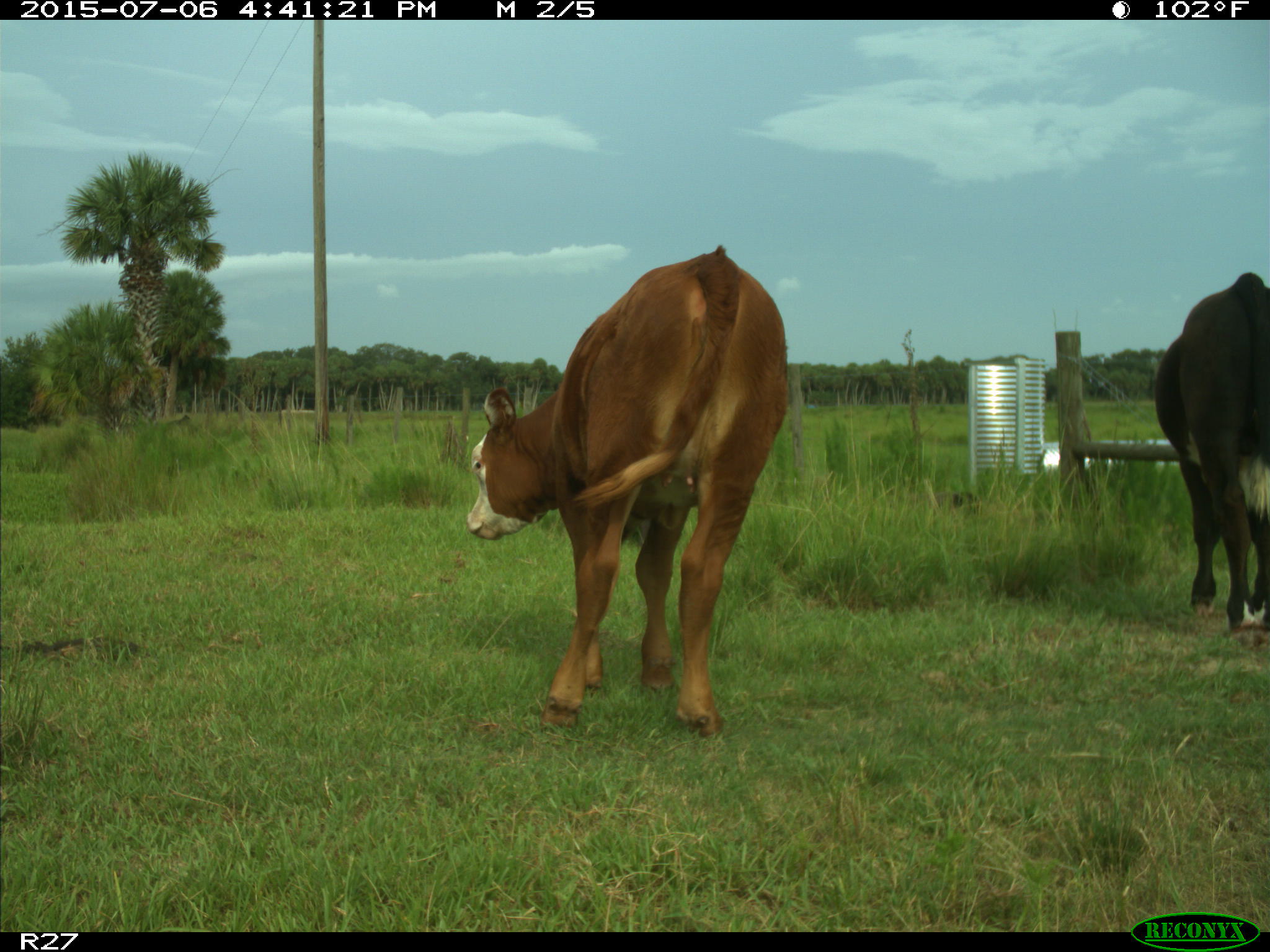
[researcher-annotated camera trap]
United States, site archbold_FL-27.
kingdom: Animalia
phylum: Chordata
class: Mammalia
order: Artiodactyla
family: Bovidae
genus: Bos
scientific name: Bos taurus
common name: domestic cow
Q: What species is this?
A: Bos taurus (domestic cow).